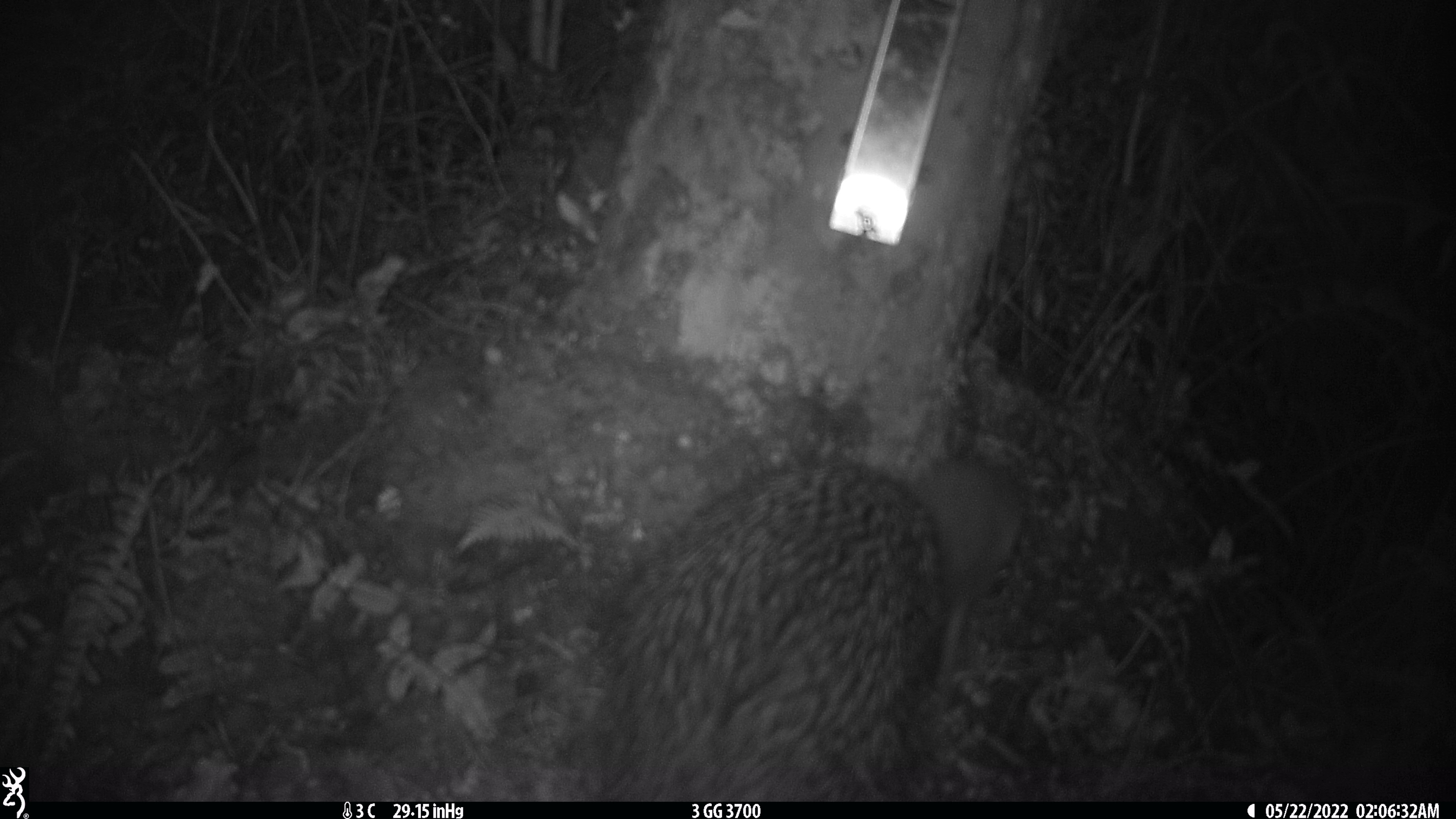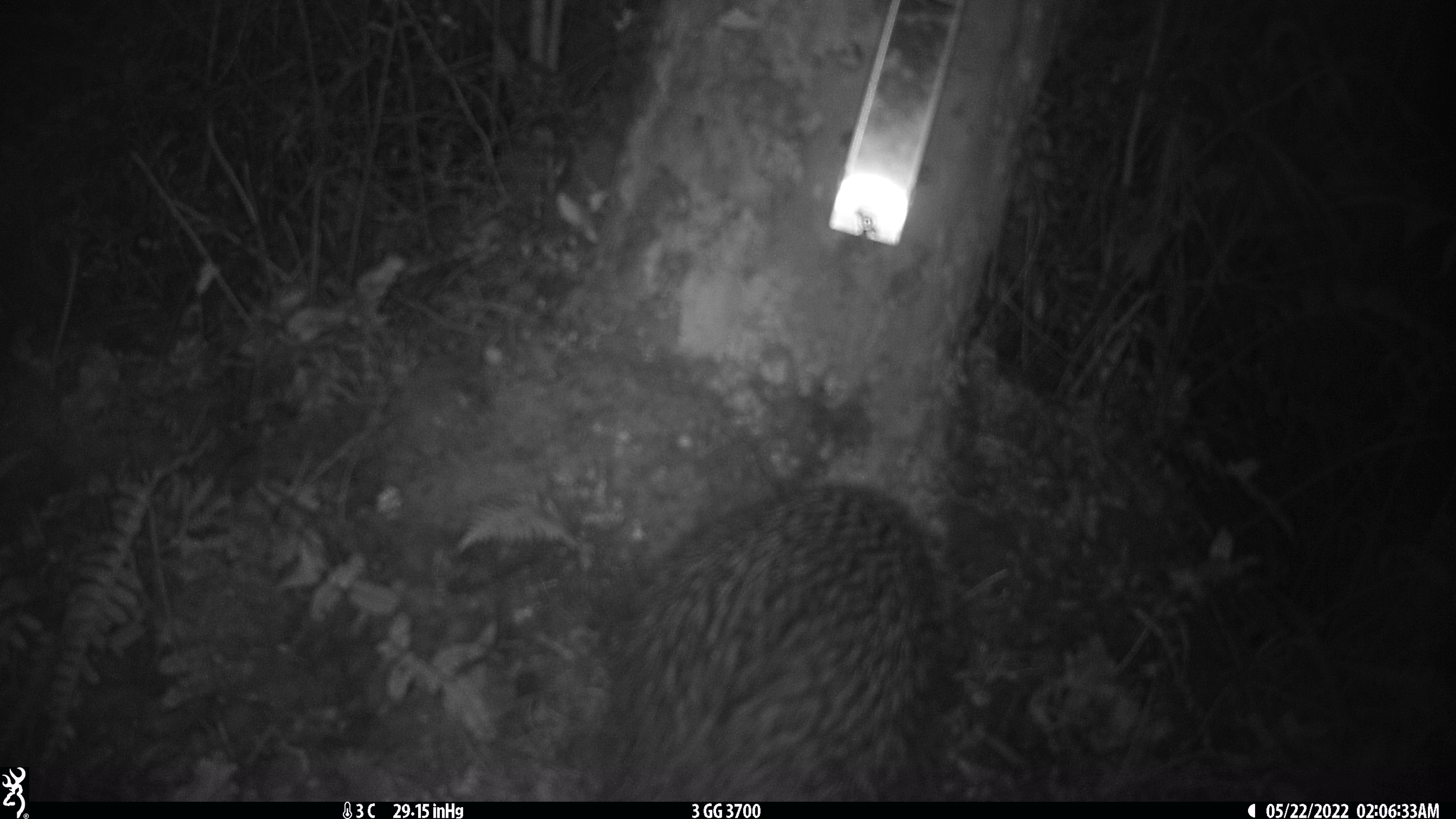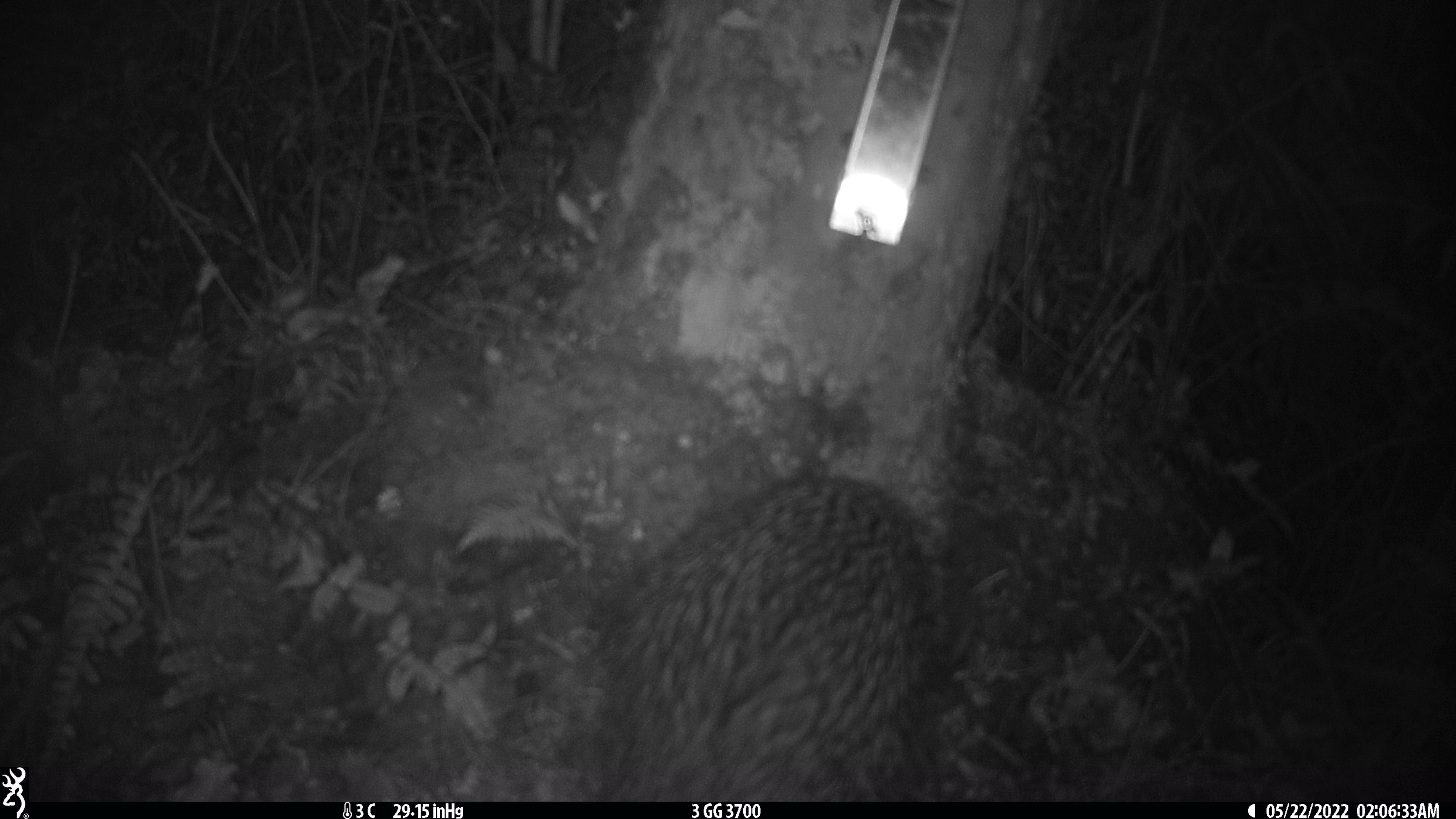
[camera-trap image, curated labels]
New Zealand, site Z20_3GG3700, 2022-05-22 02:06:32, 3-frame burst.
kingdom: Animalia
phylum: Chordata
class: Aves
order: Apterygiformes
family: Apterygidae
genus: Apteryx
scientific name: Apteryx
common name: kiwi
Kiwi (Apteryx).